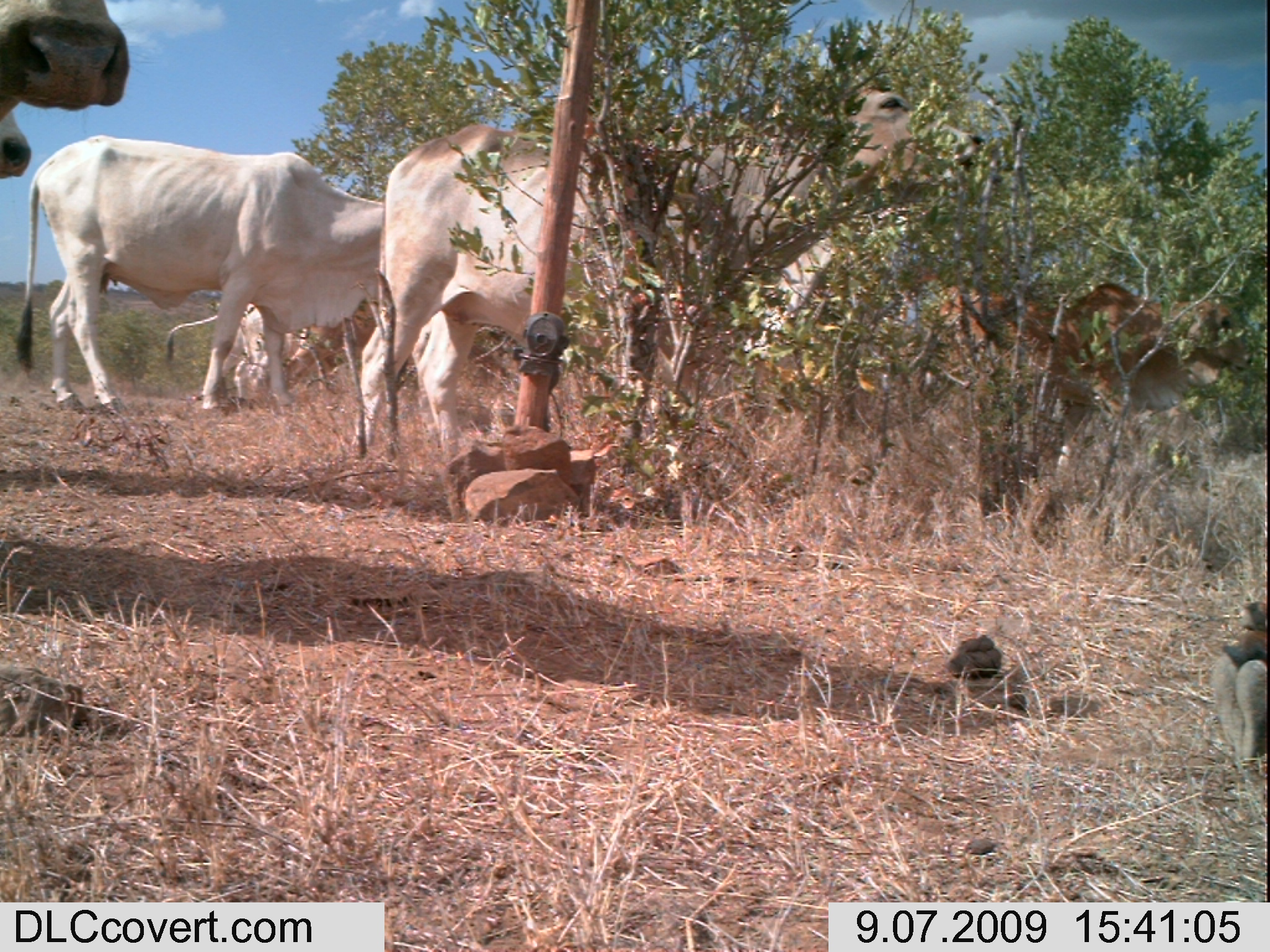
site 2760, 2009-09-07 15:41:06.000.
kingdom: Animalia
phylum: Chordata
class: Mammalia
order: Artiodactyla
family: Bovidae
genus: Bos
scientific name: Bos taurus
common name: domestic cattle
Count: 7.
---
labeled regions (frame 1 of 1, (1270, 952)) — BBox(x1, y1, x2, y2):
bos taurus: BBox(350, 78, 987, 485); BBox(11, 133, 384, 420); BBox(879, 271, 1253, 474); BBox(283, 273, 504, 392); BBox(163, 300, 314, 406); BBox(0, 0, 133, 119); BBox(1211, 599, 1270, 765); BBox(0, 114, 33, 181)